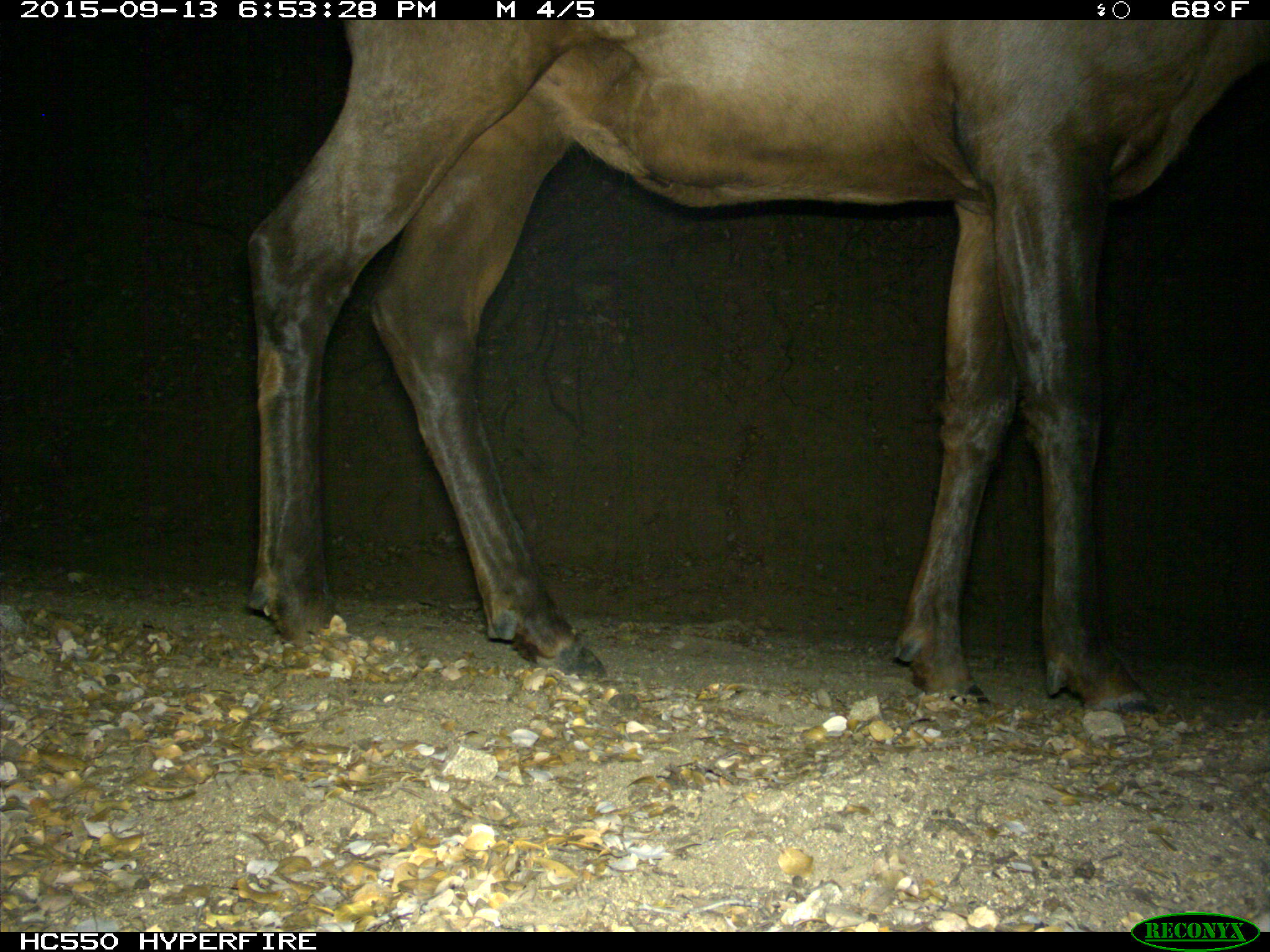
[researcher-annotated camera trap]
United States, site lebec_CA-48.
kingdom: Animalia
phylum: Chordata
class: Mammalia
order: Artiodactyla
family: Cervidae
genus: Cervus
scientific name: Cervus canadensis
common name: elk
Cervus canadensis (elk).